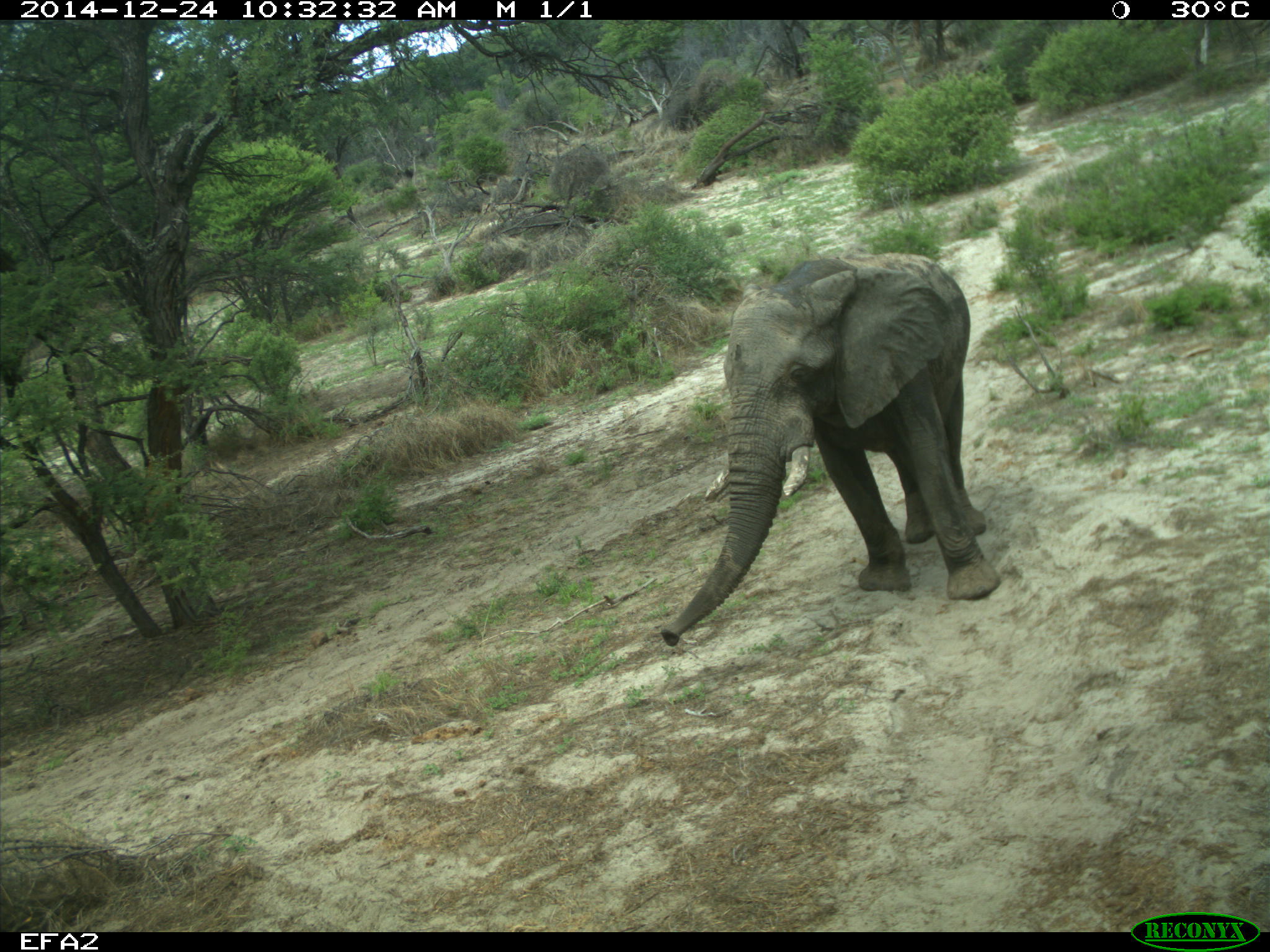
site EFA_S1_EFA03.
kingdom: Animalia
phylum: Chordata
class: Mammalia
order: Proboscidea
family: Elephantidae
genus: Loxodonta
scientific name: Loxodonta africana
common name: african bush elephant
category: elephant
Elephant (african bush elephant) (Loxodonta africana), count 1. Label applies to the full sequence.